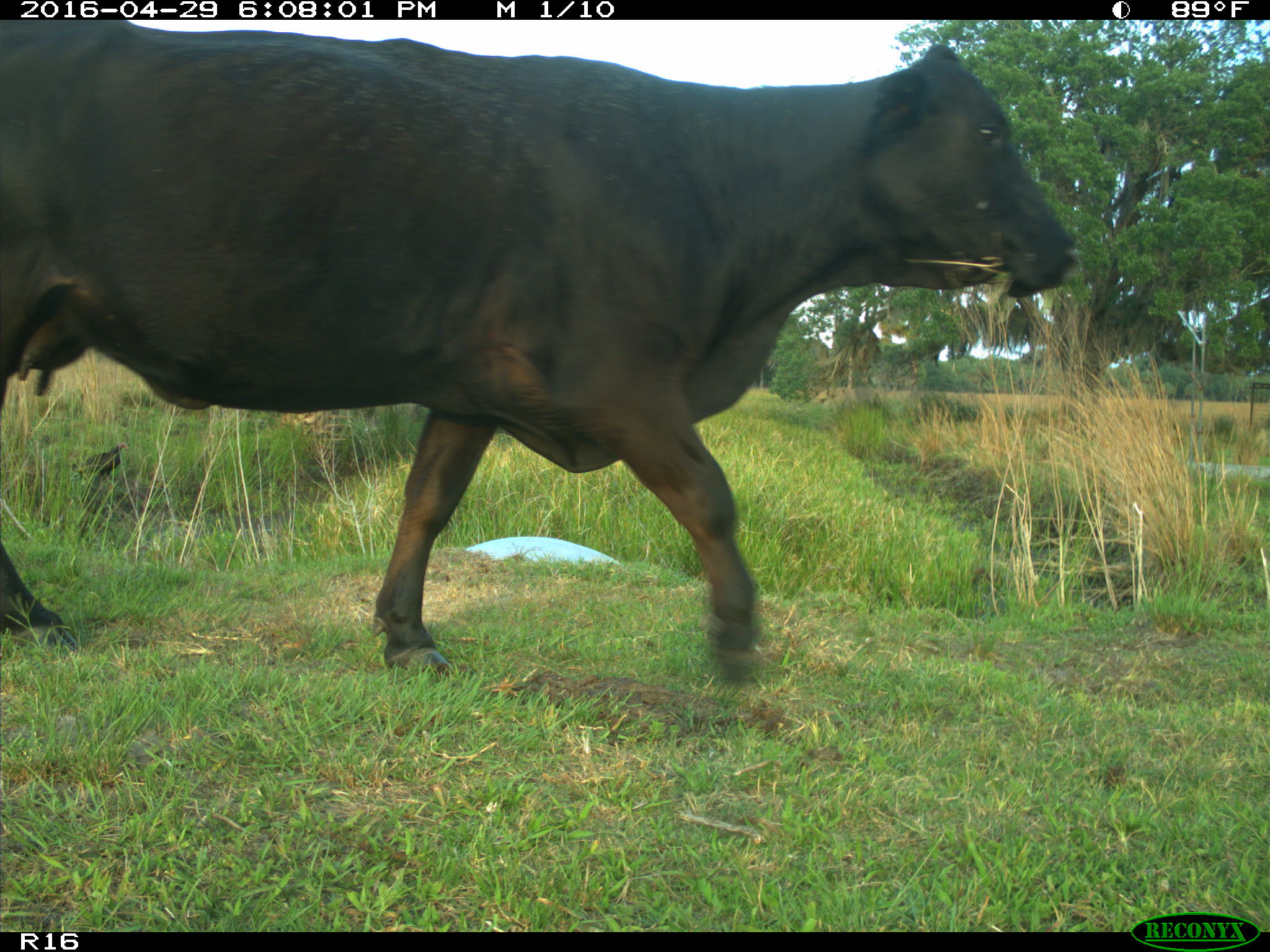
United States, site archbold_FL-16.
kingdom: Animalia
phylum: Chordata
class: Mammalia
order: Artiodactyla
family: Bovidae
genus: Bos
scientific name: Bos taurus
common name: domestic cow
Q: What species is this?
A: Bos taurus (domestic cow).